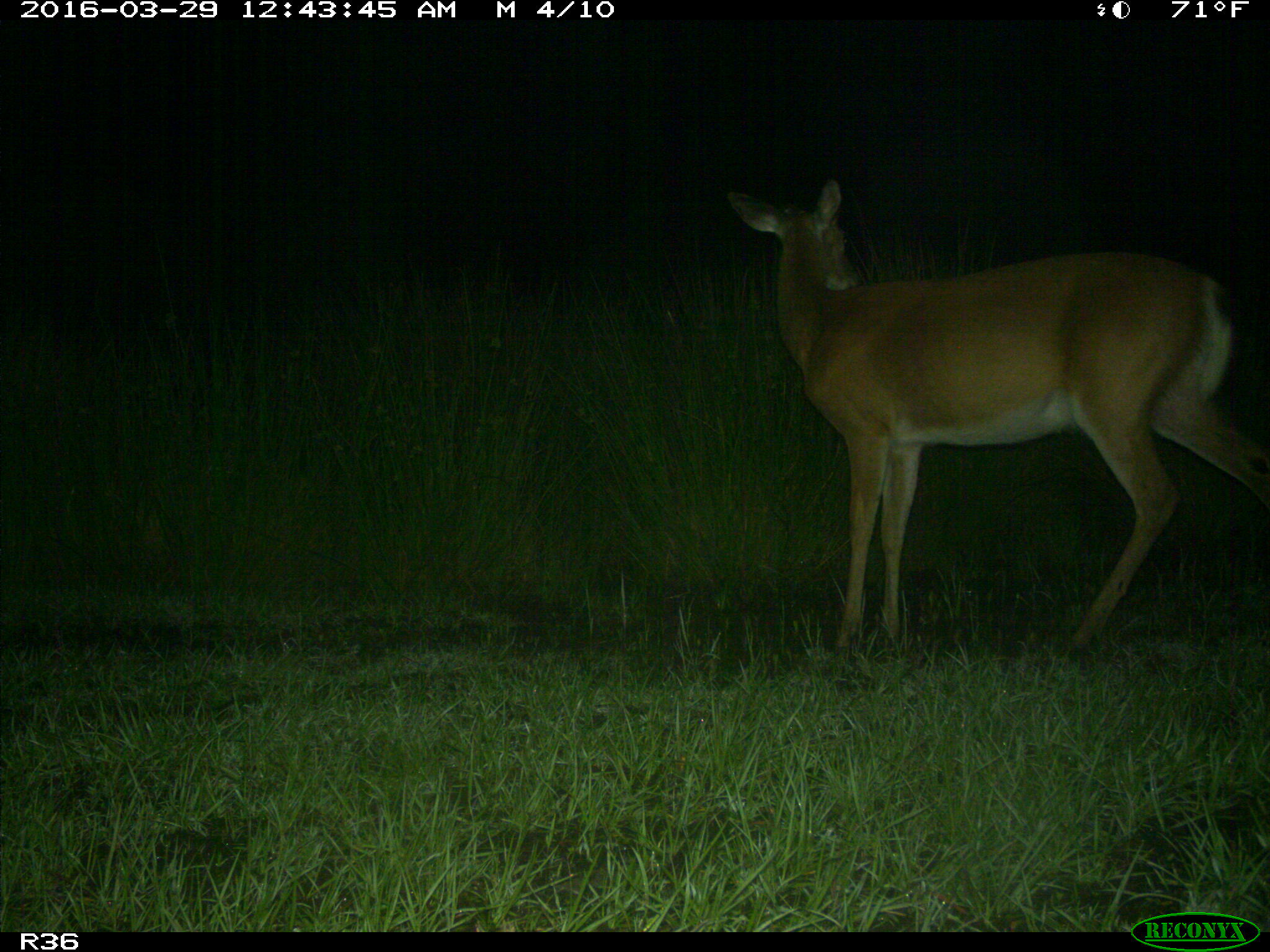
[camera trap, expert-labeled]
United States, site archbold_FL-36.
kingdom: Animalia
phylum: Chordata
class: Mammalia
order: Artiodactyla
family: Cervidae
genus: Odocoileus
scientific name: Odocoileus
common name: deer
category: unidentified deer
Unidentified deer (deer) (Odocoileus).